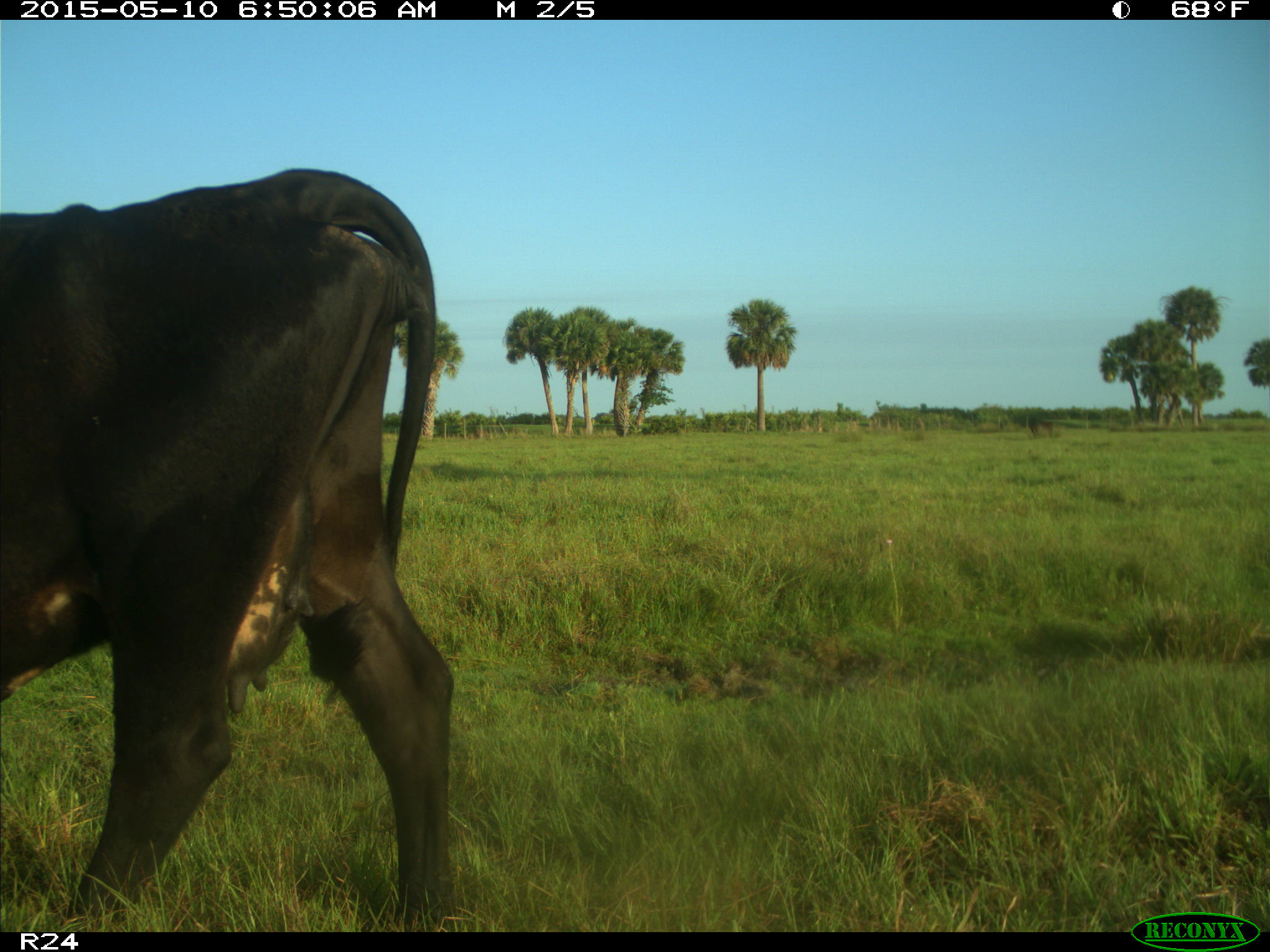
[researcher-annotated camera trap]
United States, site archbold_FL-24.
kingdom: Animalia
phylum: Chordata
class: Mammalia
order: Artiodactyla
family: Bovidae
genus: Bos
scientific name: Bos taurus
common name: domestic cow